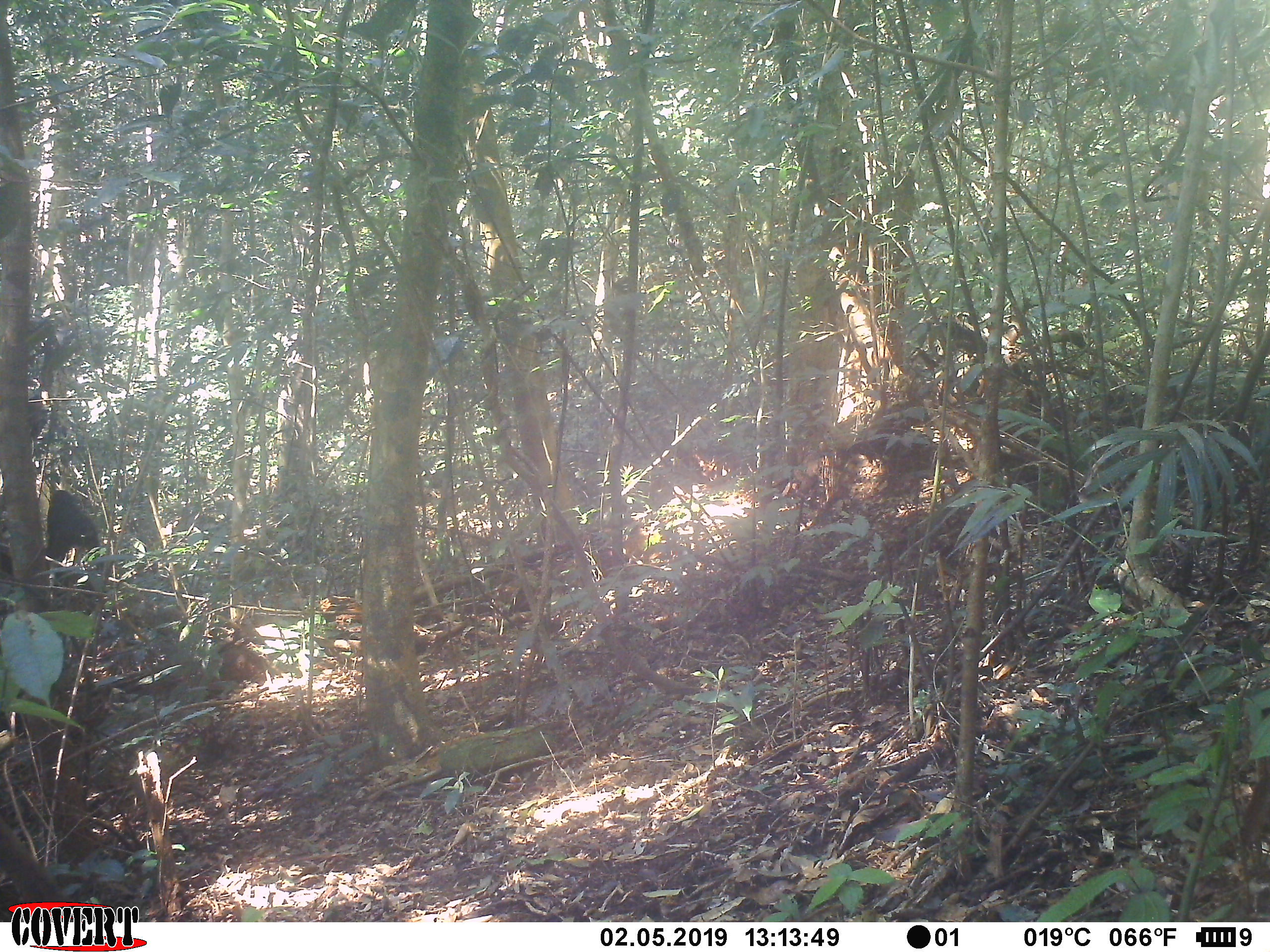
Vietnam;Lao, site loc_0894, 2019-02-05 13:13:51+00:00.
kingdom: Animalia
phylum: Chordata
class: Mammalia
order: Primates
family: Cercopithecidae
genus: Macaca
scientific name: Macaca arctoides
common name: stump-tailed macaque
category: stump tailed macaque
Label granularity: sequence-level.